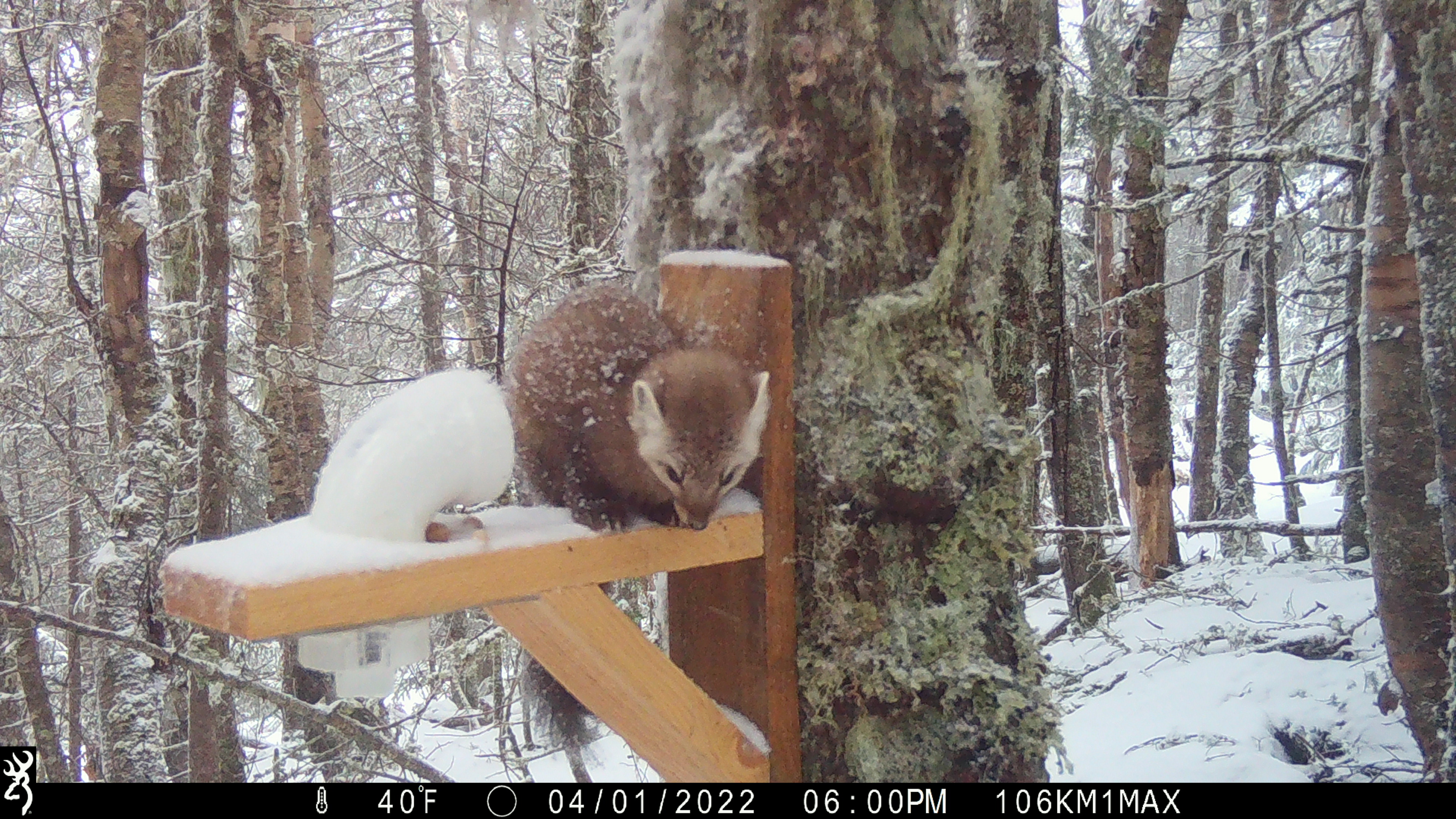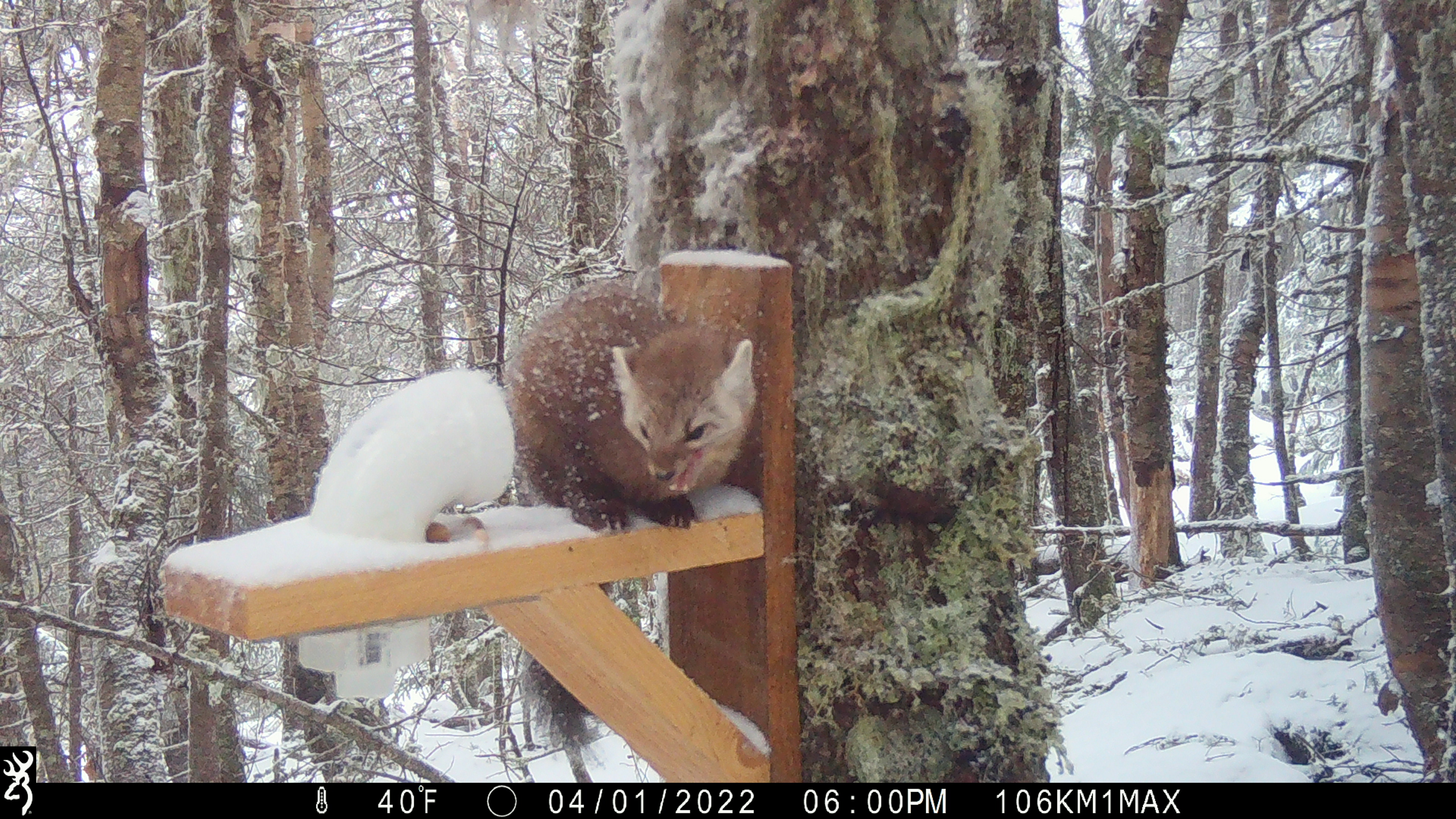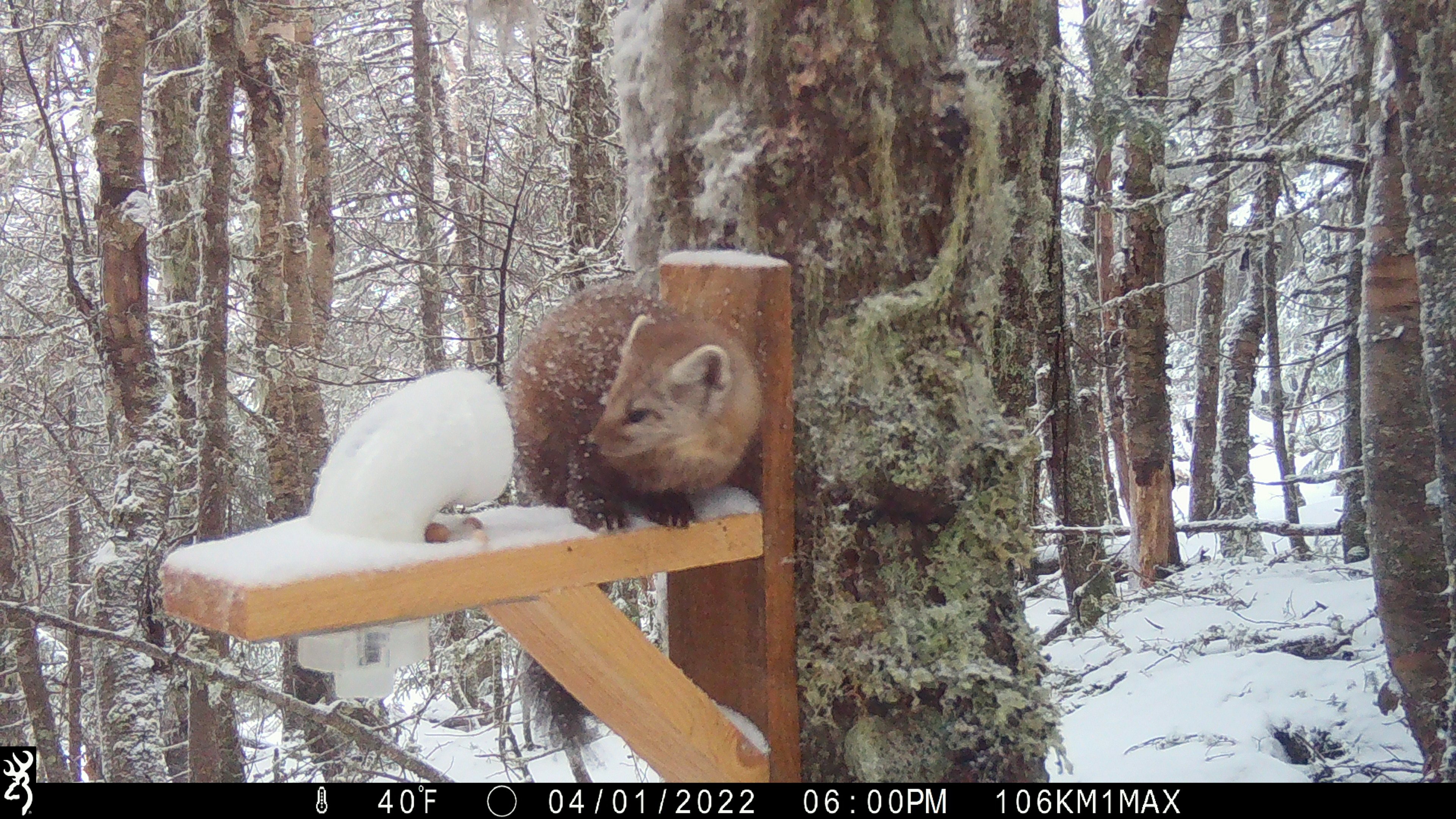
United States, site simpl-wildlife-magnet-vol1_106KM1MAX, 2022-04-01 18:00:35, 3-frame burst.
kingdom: Animalia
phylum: Chordata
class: Mammalia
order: Carnivora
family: Mustelidae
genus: Martes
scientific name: Martes americana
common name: american marten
American marten (Martes americana).